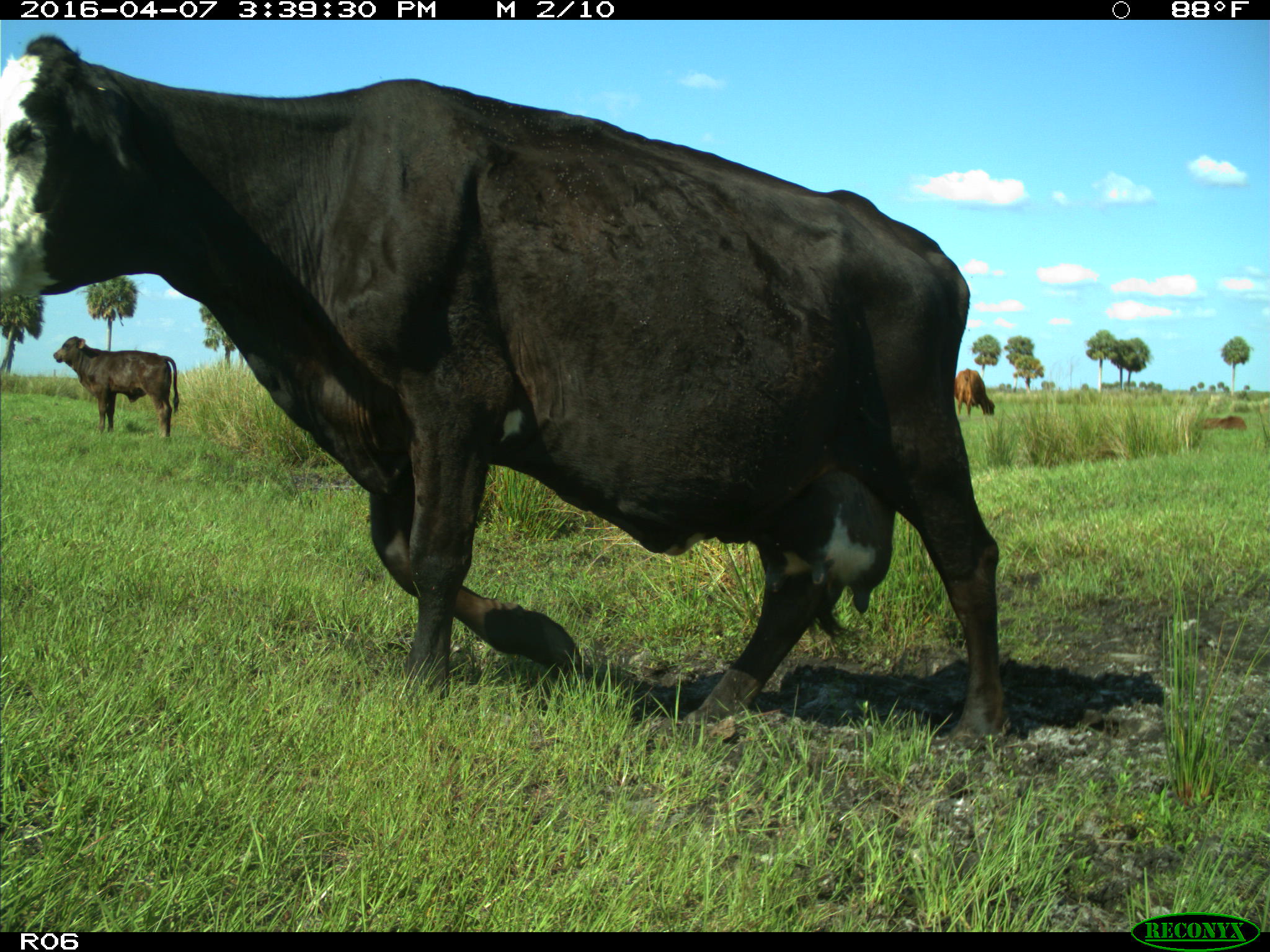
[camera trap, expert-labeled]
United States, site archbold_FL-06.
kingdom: Animalia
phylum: Chordata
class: Mammalia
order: Artiodactyla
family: Bovidae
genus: Bos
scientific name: Bos taurus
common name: domestic cow